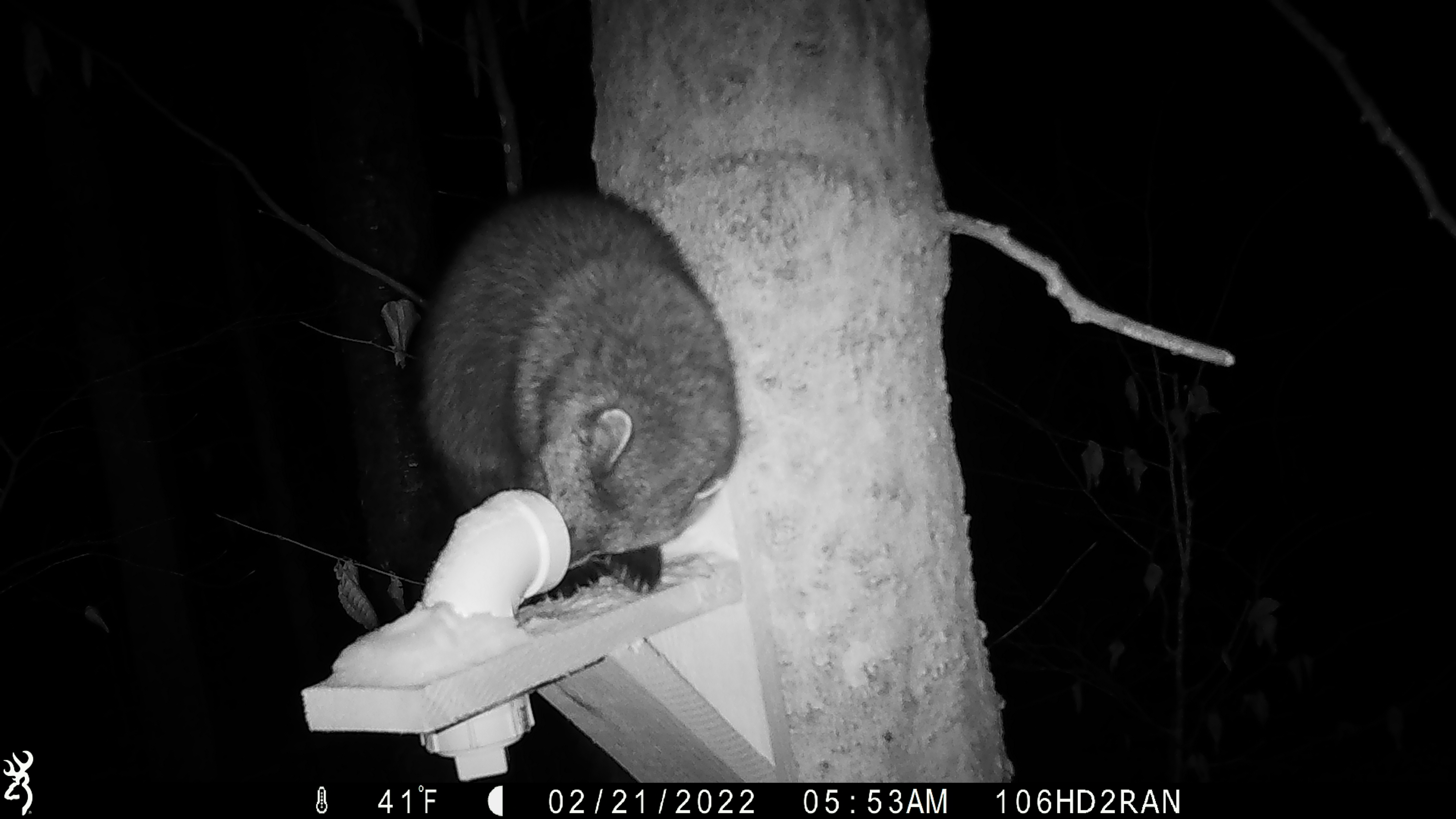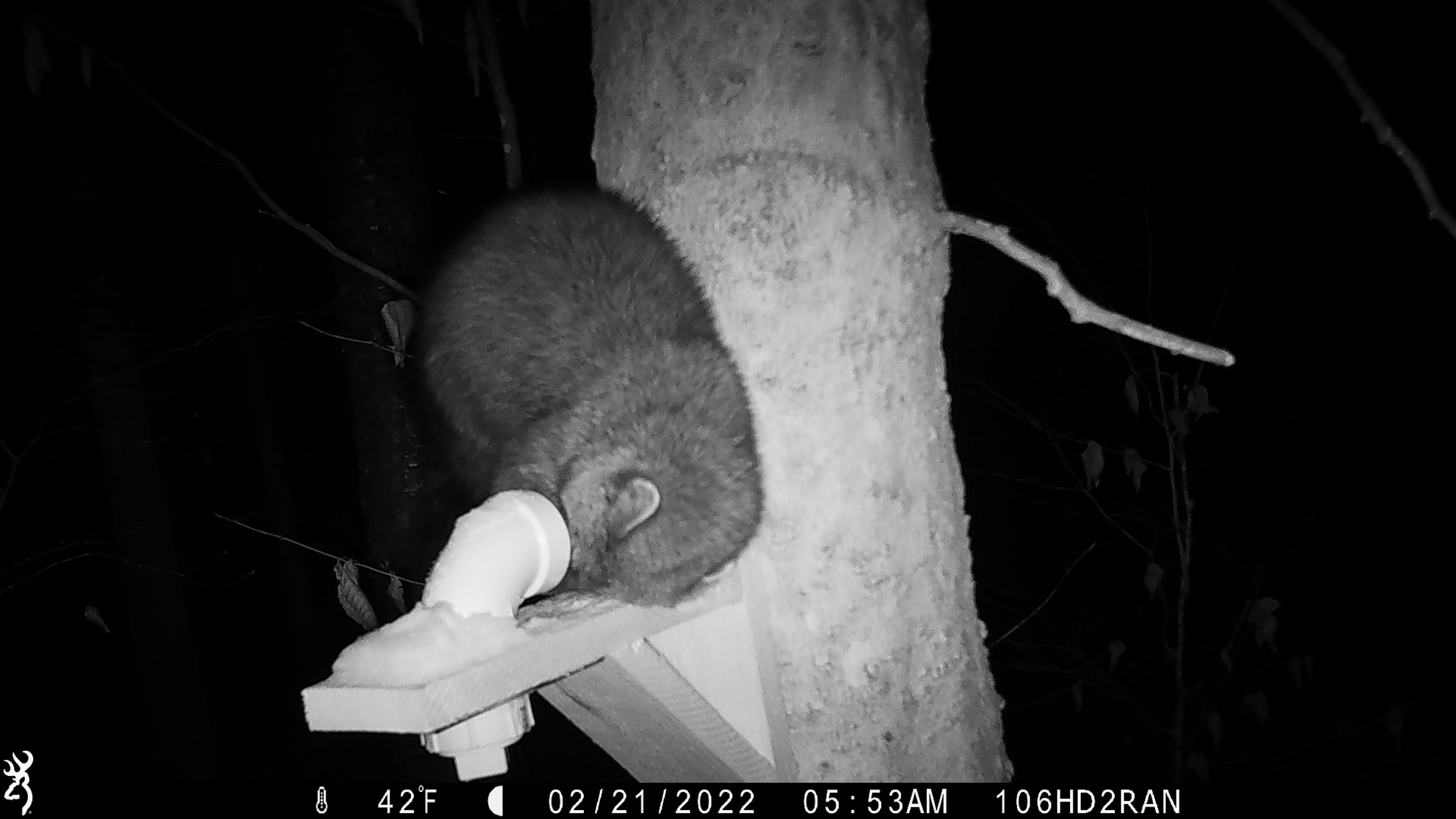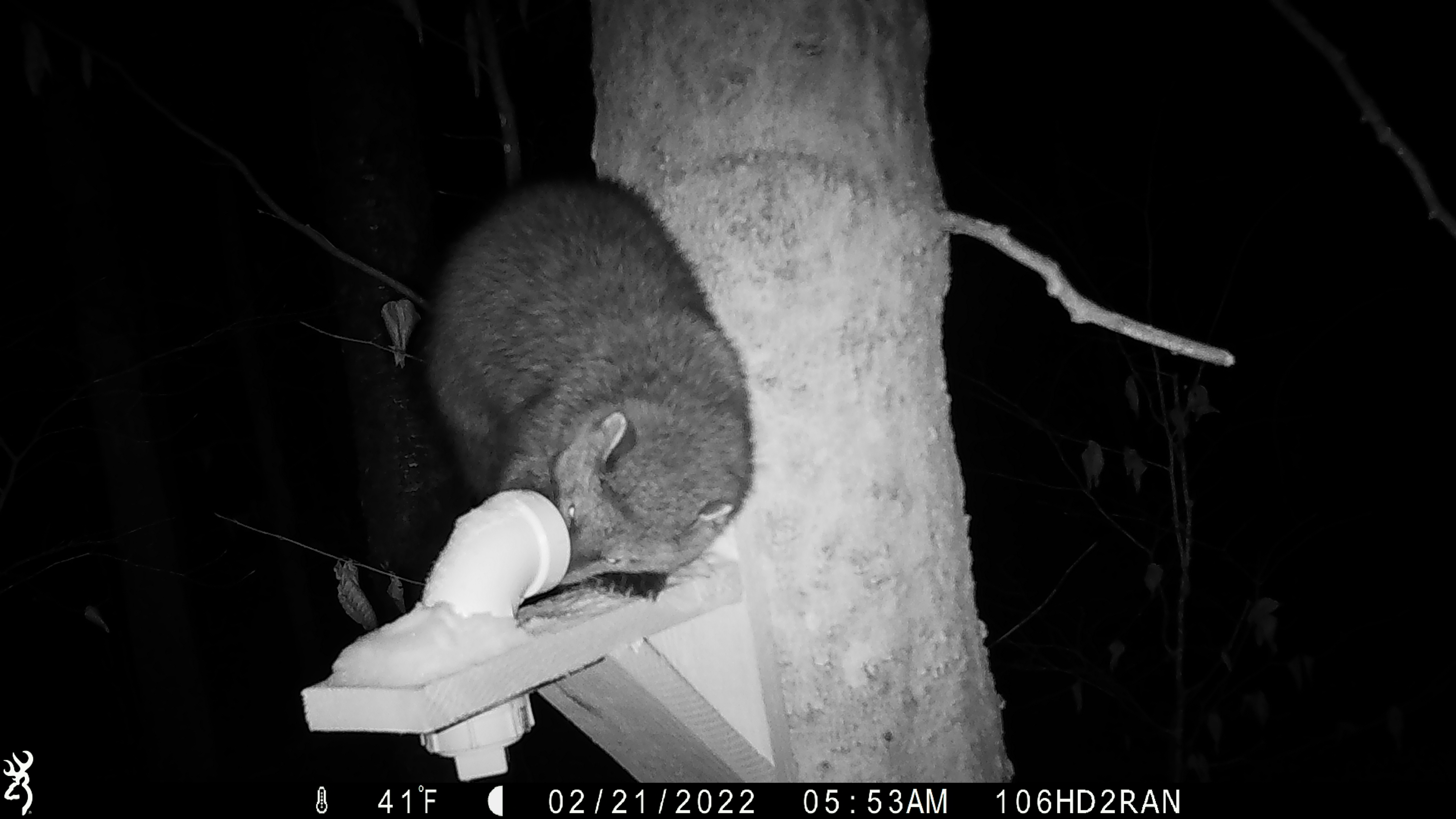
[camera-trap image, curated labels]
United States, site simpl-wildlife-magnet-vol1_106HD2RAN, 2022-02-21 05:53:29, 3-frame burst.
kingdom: Animalia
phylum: Chordata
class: Mammalia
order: Carnivora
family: Mustelidae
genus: Pekania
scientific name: Pekania pennanti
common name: fisher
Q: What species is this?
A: Fisher (Pekania pennanti).